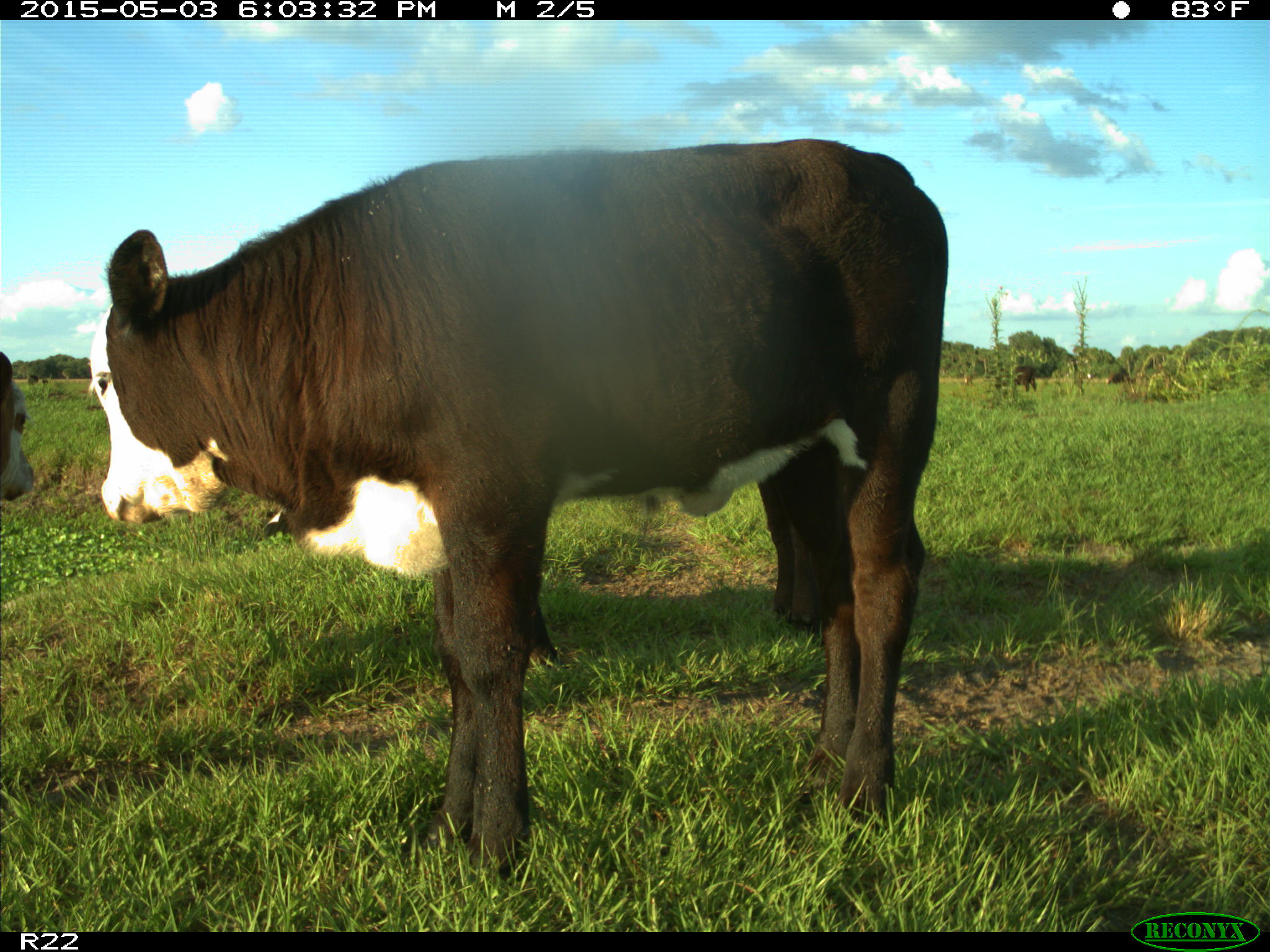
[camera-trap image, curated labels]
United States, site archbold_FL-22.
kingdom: Animalia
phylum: Chordata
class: Mammalia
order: Artiodactyla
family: Bovidae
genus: Bos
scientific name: Bos taurus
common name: domestic cow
Bos taurus (domestic cow).